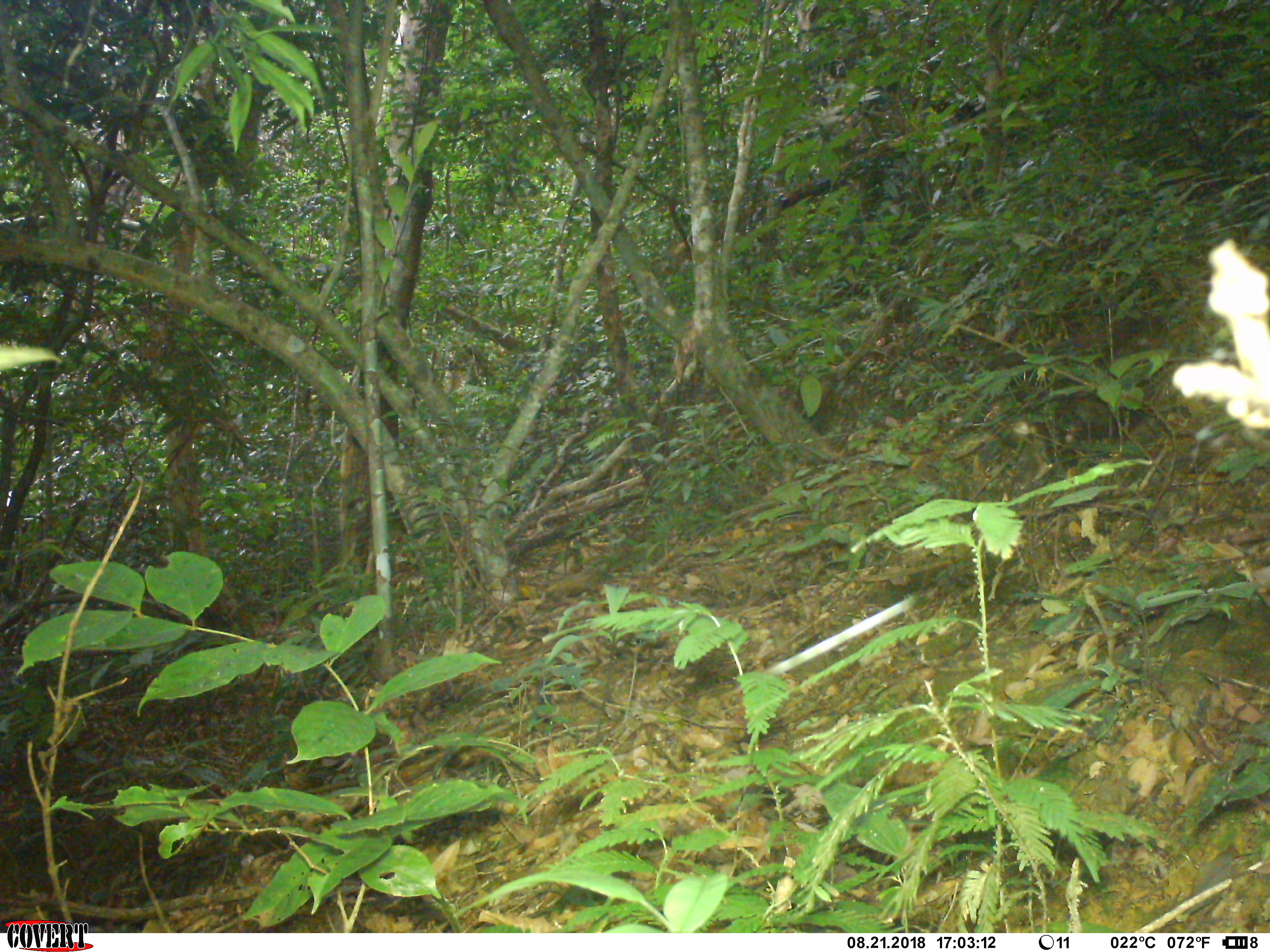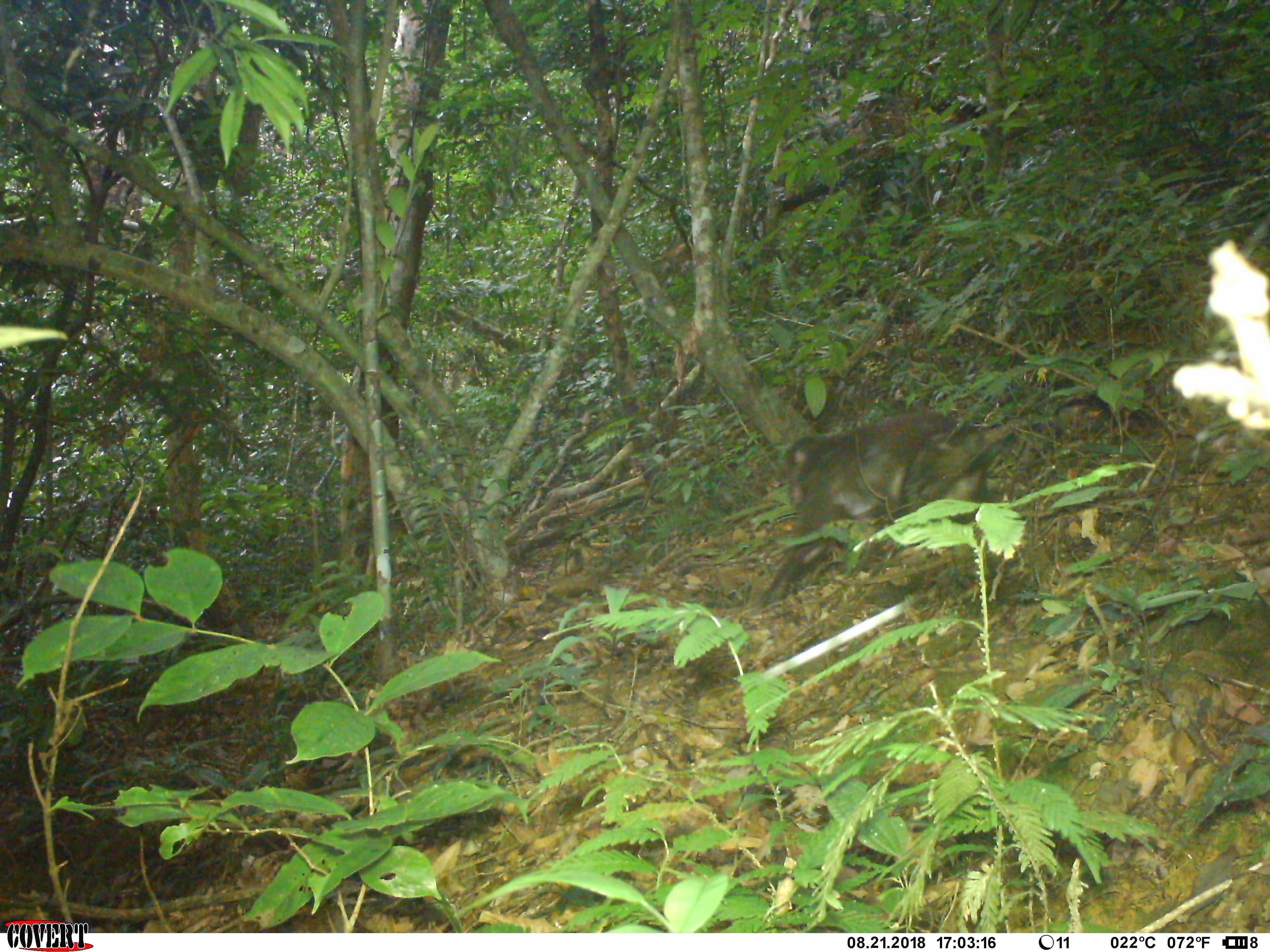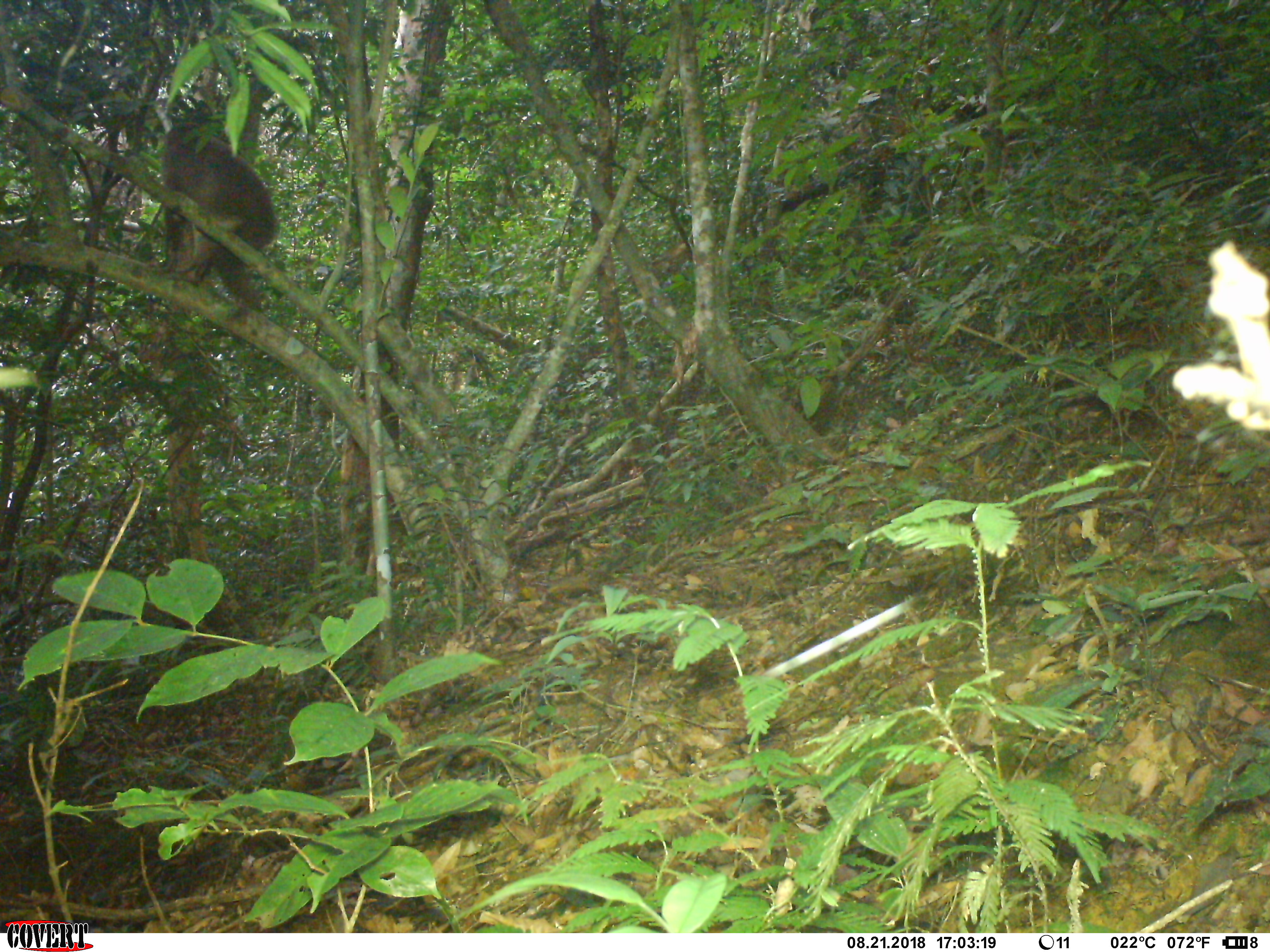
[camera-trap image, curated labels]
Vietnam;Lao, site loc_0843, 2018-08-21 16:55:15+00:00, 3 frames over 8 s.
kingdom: Animalia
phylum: Chordata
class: Mammalia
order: Primates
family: Cercopithecidae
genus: Macaca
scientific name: Macaca arctoides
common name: stump-tailed macaque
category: stump tailed macaque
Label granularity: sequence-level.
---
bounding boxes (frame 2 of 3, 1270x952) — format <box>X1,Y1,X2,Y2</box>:
stump tailed macaque: <box>749,409,1058,614</box>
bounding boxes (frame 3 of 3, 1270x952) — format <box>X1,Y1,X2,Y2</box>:
stump tailed macaque: <box>159,122,277,312</box>